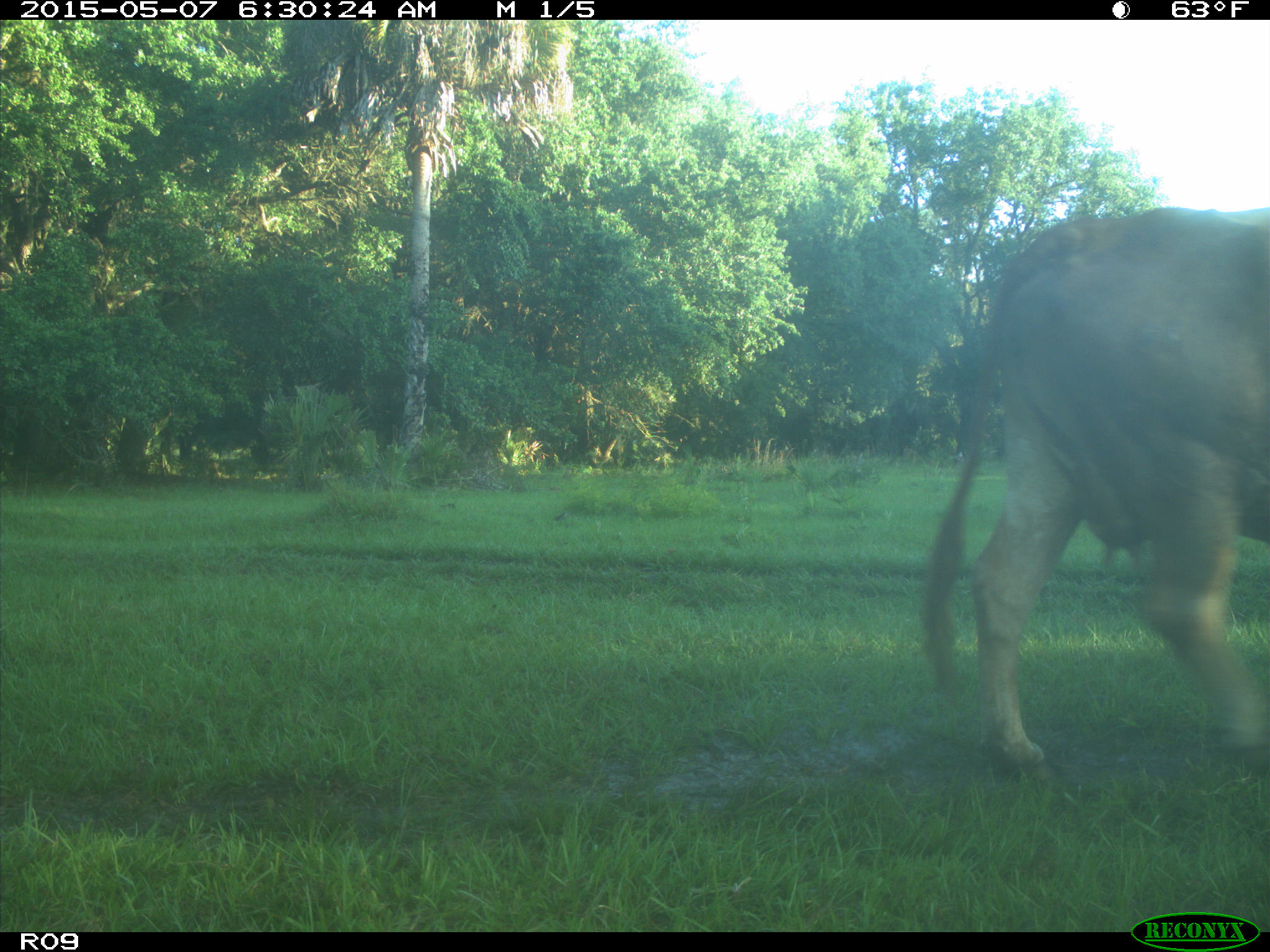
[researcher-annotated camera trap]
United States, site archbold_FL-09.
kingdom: Animalia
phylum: Chordata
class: Mammalia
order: Artiodactyla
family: Bovidae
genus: Bos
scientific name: Bos taurus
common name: domestic cow